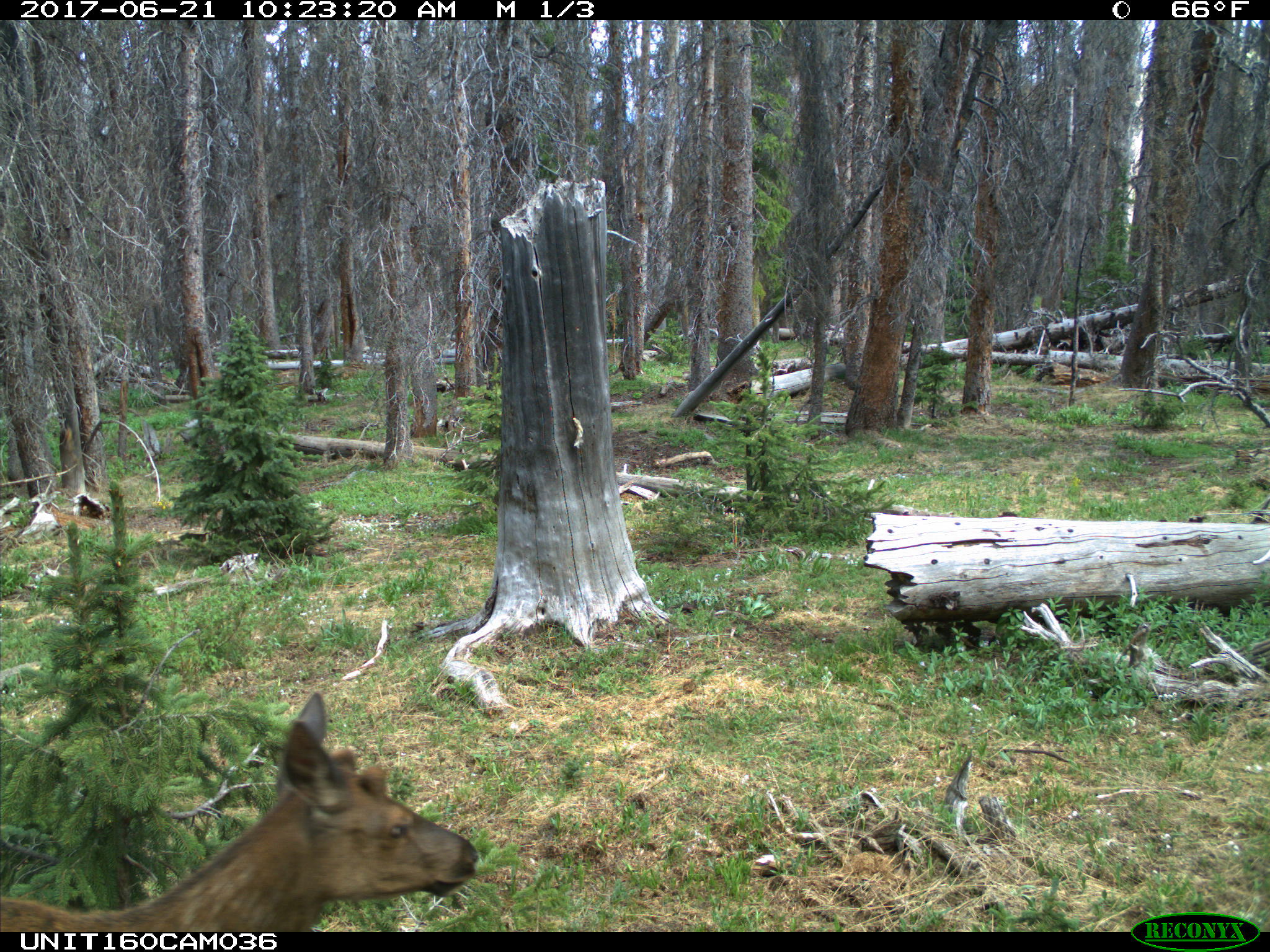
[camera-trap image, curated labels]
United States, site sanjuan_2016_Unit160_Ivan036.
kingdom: Animalia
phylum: Chordata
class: Mammalia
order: Artiodactyla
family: Cervidae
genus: Cervus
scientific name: Cervus elaphus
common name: red deer